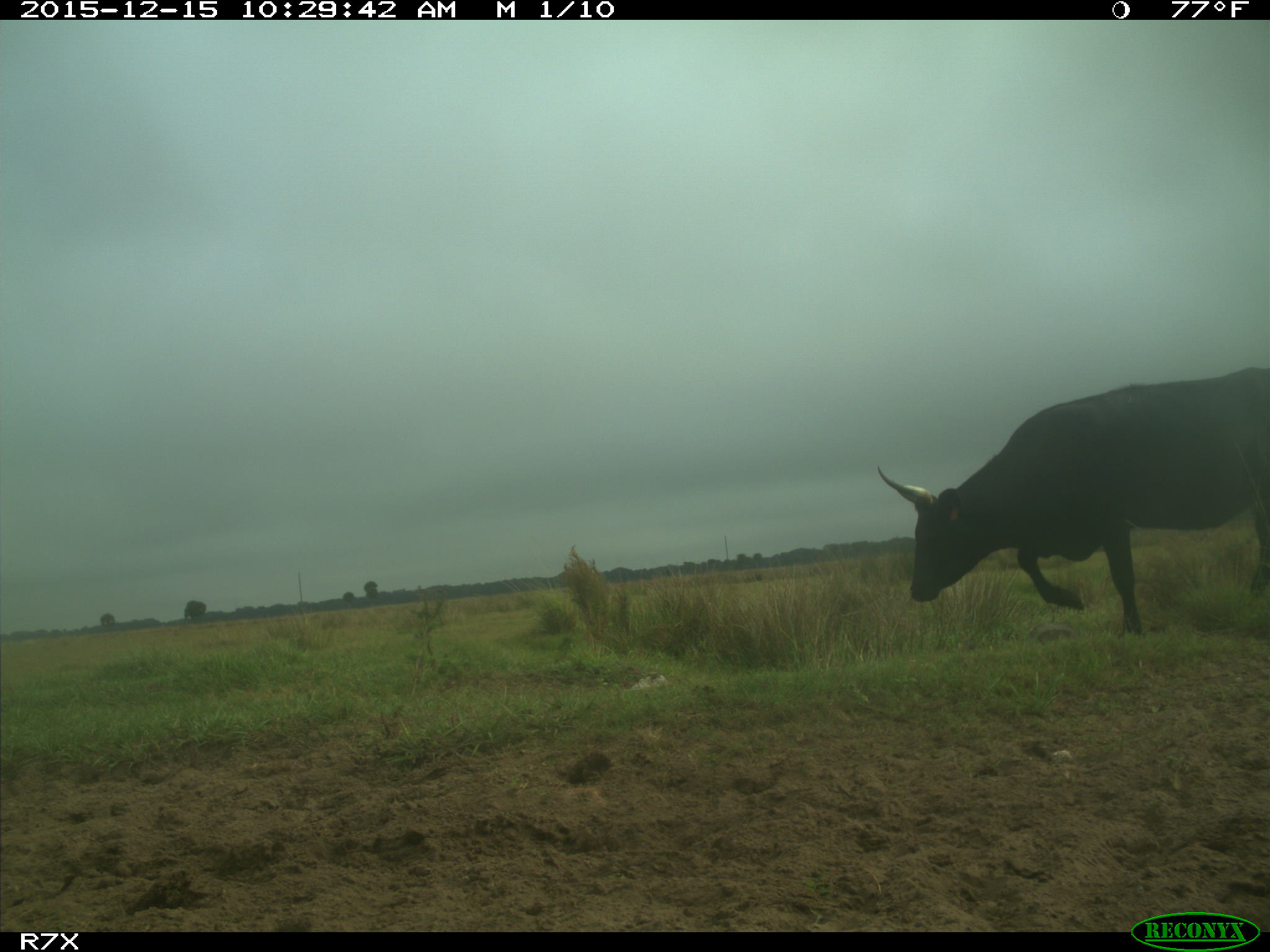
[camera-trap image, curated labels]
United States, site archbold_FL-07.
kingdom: Animalia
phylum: Chordata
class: Mammalia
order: Artiodactyla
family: Bovidae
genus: Bos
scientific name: Bos taurus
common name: domestic cow